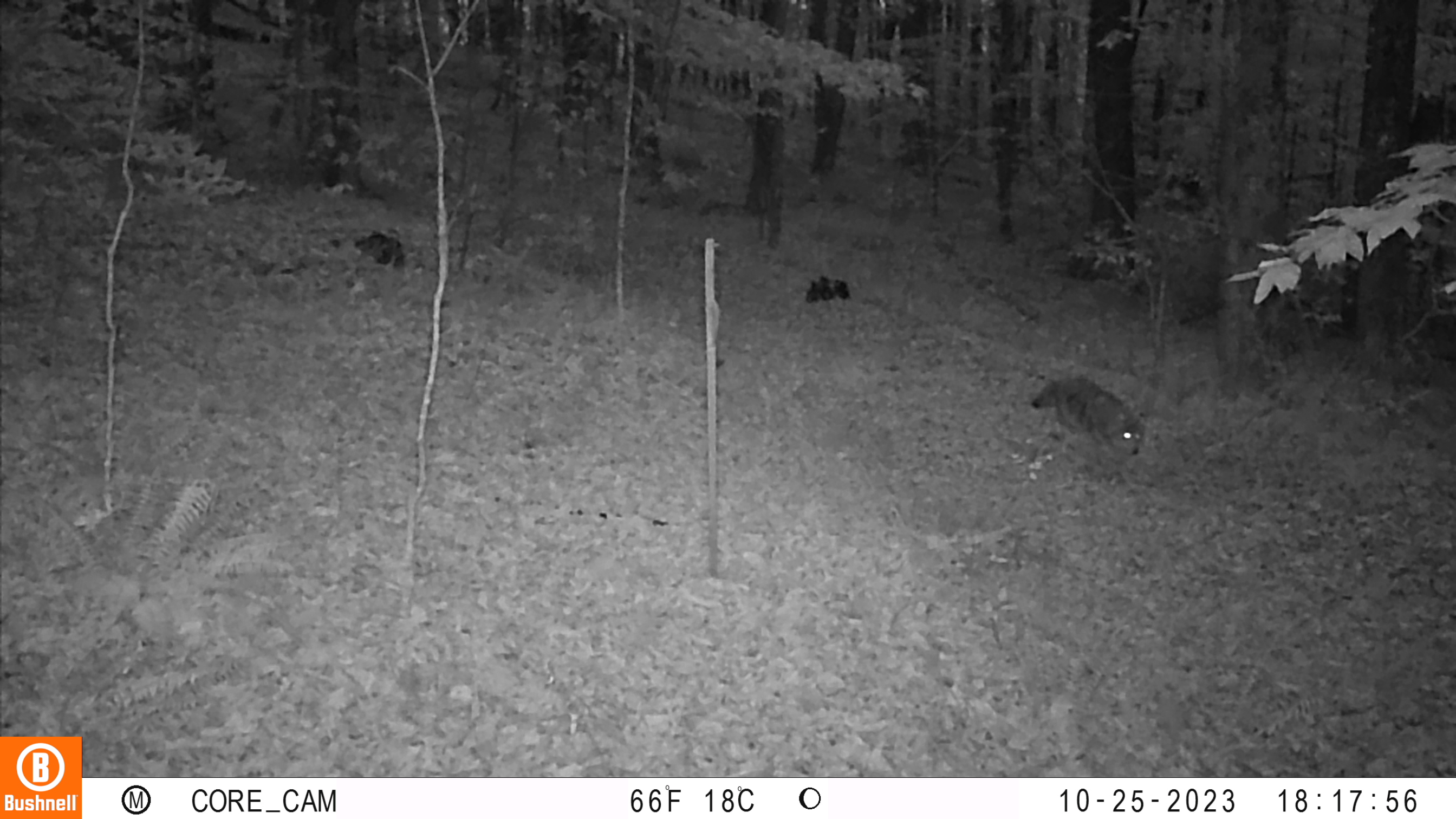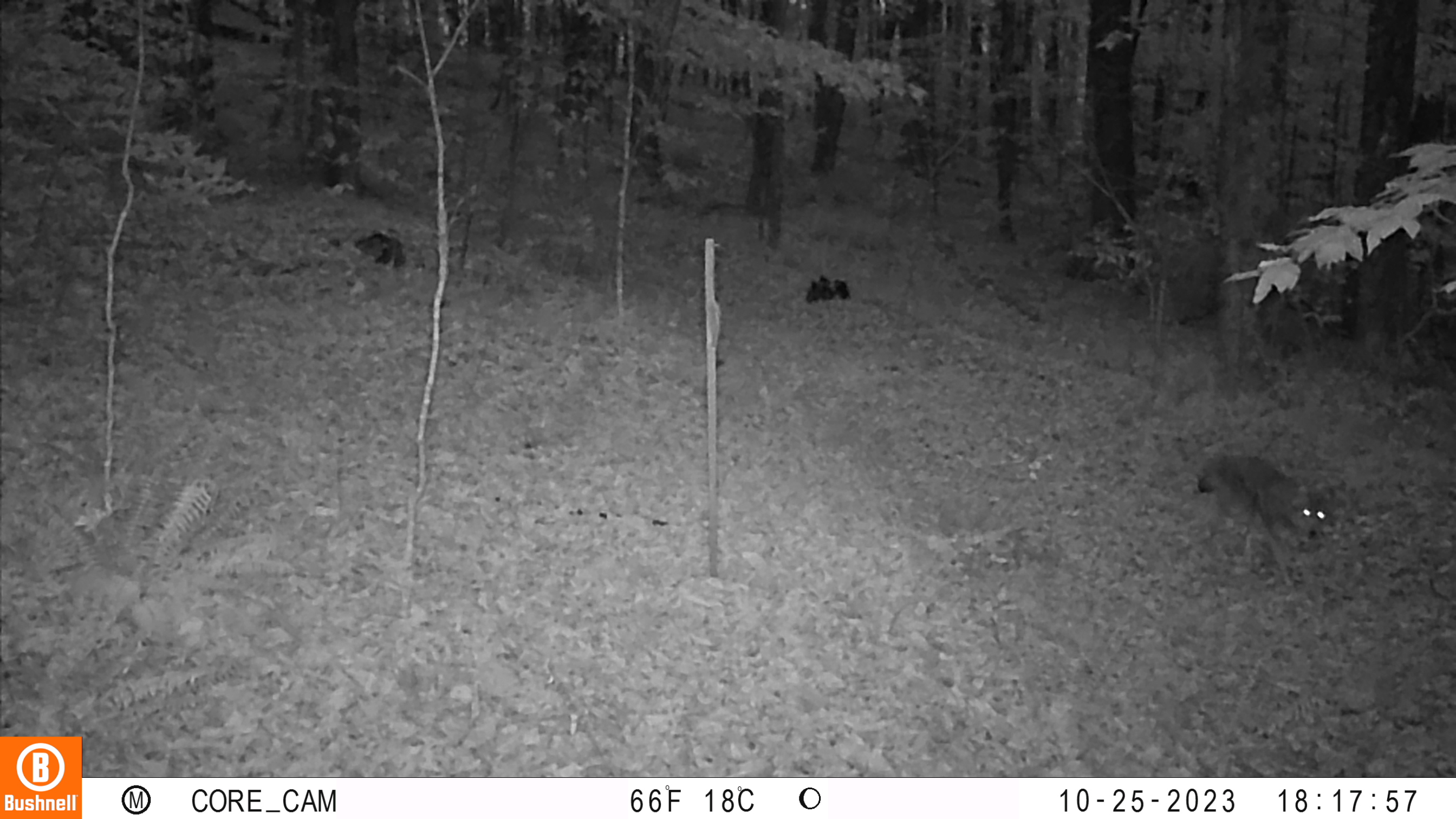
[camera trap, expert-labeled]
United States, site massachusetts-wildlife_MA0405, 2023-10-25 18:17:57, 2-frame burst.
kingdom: Animalia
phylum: Chordata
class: Mammalia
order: Carnivora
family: Canidae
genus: Canis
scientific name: Canis latrans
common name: coyote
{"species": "coyote (Canis latrans)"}